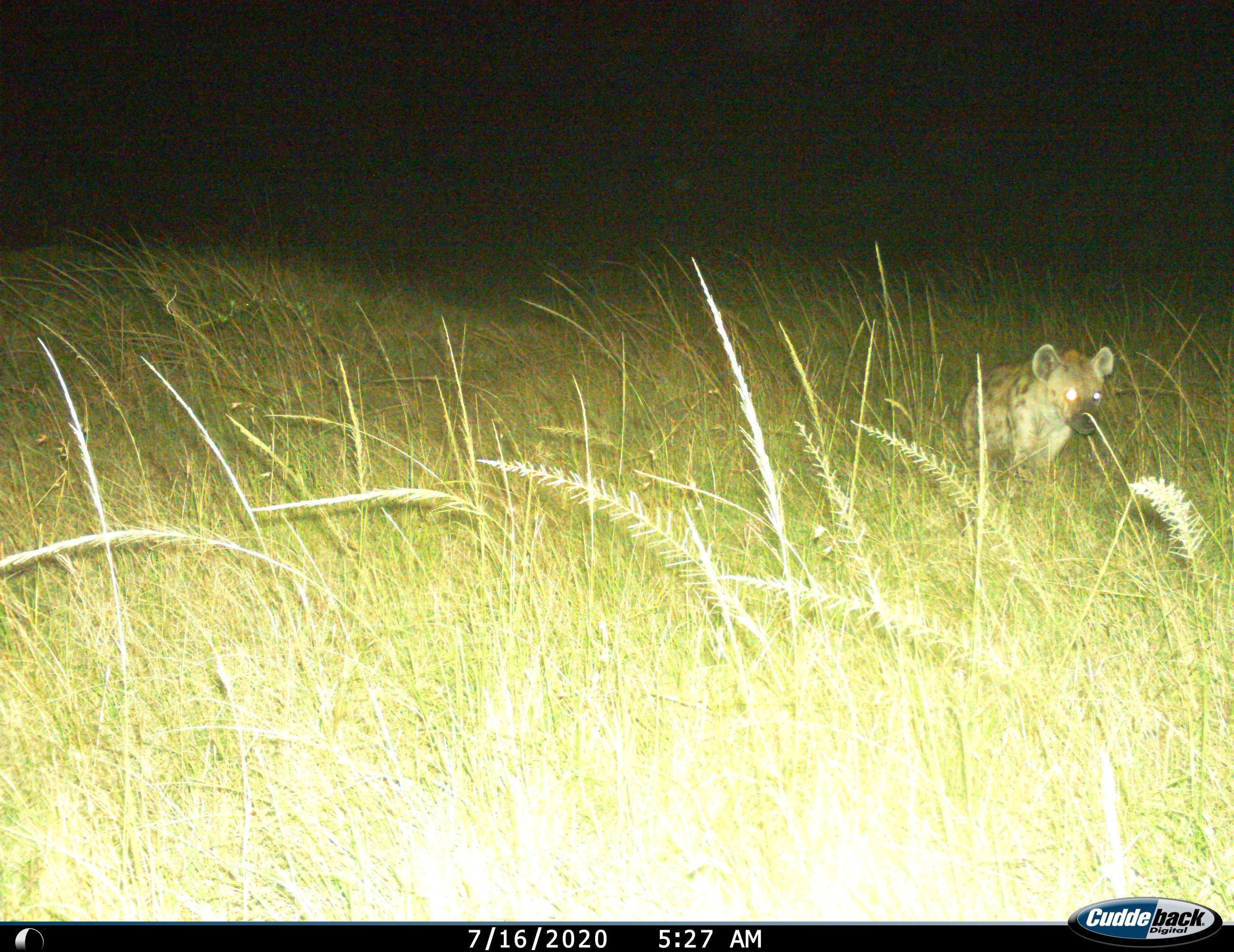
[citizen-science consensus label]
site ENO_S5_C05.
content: unidentified animal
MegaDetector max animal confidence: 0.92